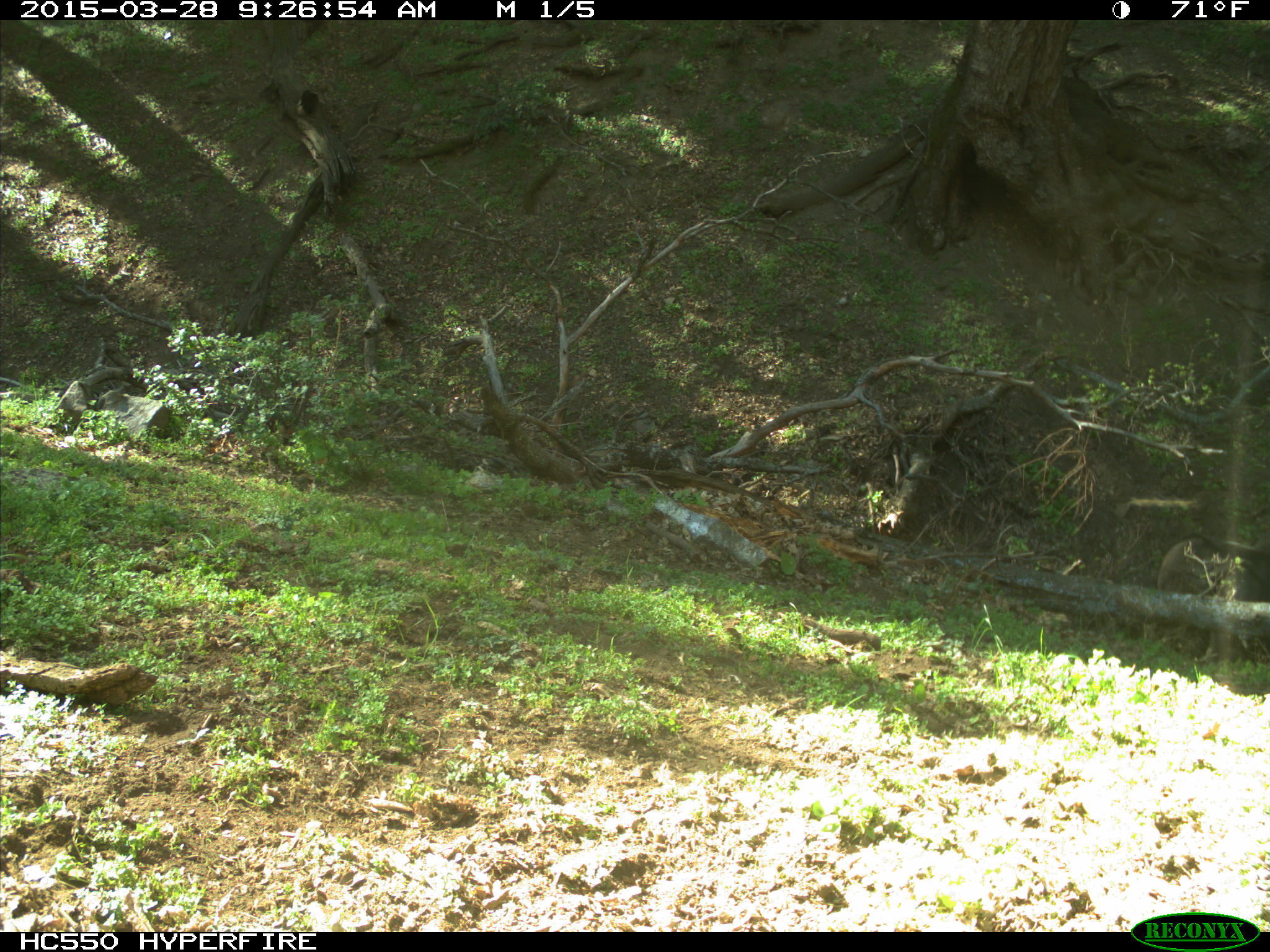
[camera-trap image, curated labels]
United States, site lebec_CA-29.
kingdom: Animalia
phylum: Chordata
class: Mammalia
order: Artiodactyla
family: Bovidae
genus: Bos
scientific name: Bos taurus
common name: domestic cow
Bos taurus (domestic cow).